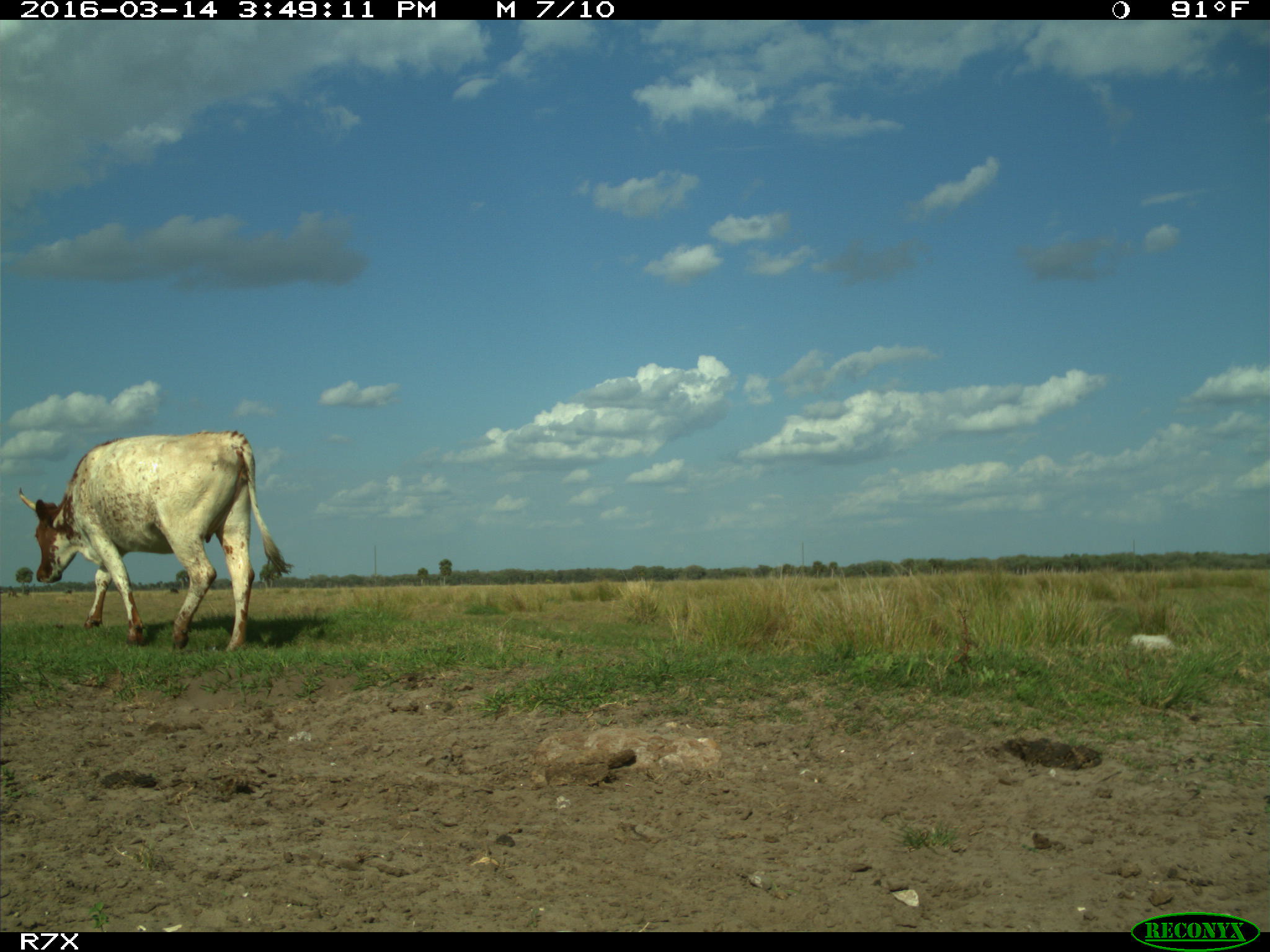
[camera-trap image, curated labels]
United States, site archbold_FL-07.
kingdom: Animalia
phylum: Chordata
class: Mammalia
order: Artiodactyla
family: Bovidae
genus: Bos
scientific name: Bos taurus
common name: domestic cow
Bos taurus (domestic cow).